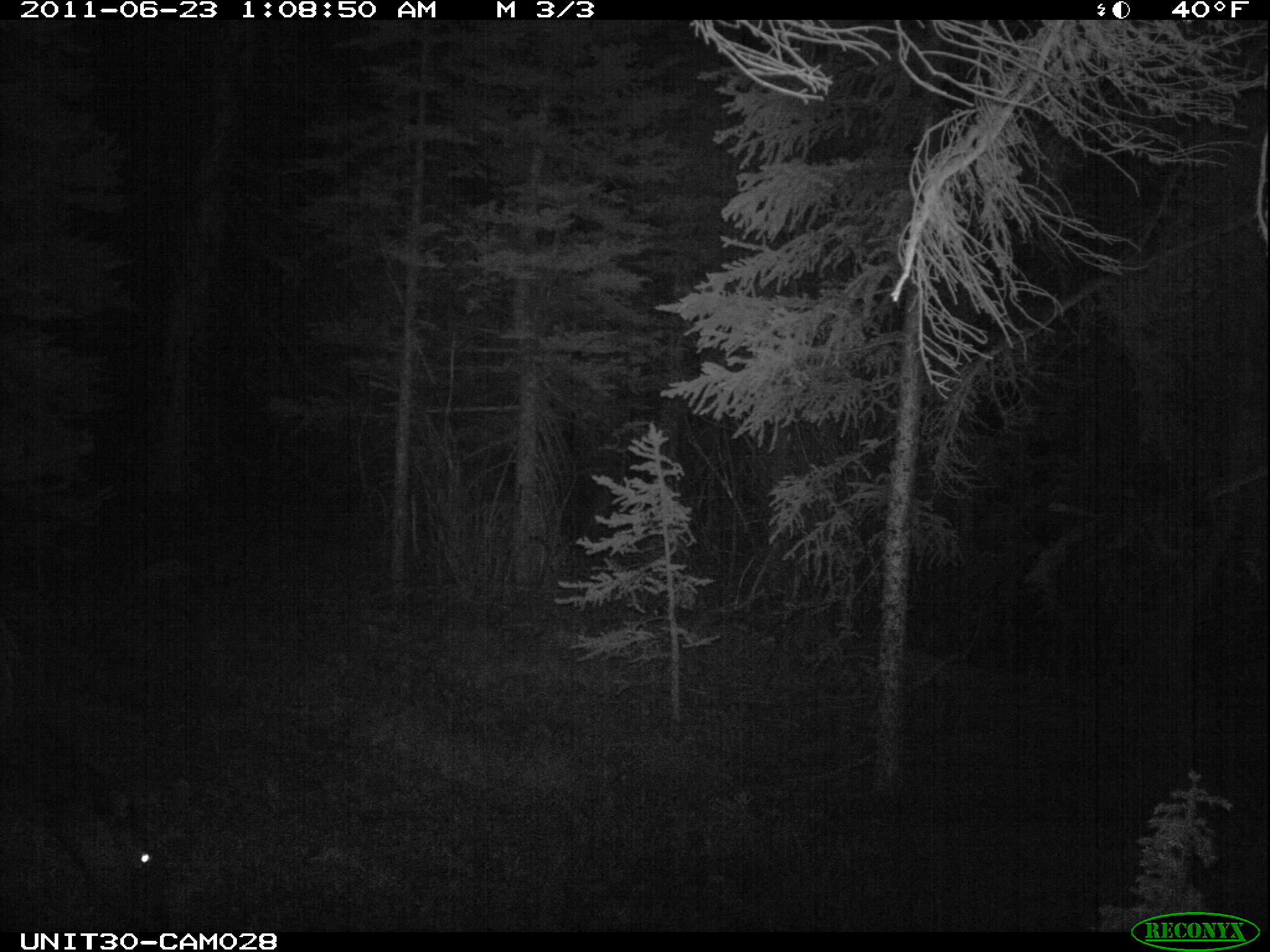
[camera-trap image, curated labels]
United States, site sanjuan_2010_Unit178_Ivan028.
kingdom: Animalia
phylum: Chordata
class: Mammalia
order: Artiodactyla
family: Cervidae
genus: Cervus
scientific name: Cervus elaphus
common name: red deer